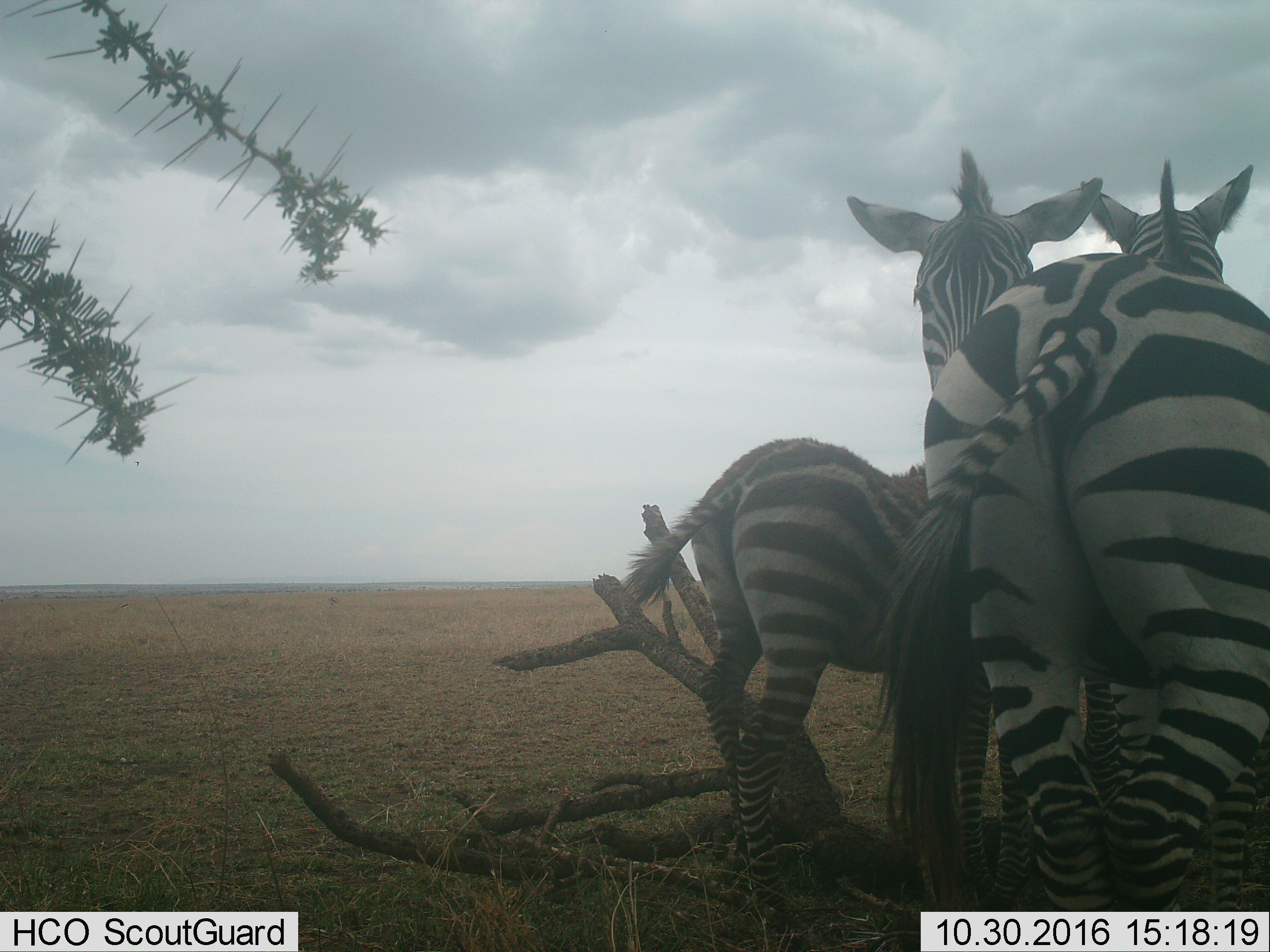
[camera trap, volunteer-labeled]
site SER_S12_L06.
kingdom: Animalia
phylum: Chordata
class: Mammalia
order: Perissodactyla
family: Equidae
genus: Equus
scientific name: Equus quagga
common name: plains zebra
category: zebraplains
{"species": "zebraplains (plains zebra) (Equus quagga)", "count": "3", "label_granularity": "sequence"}